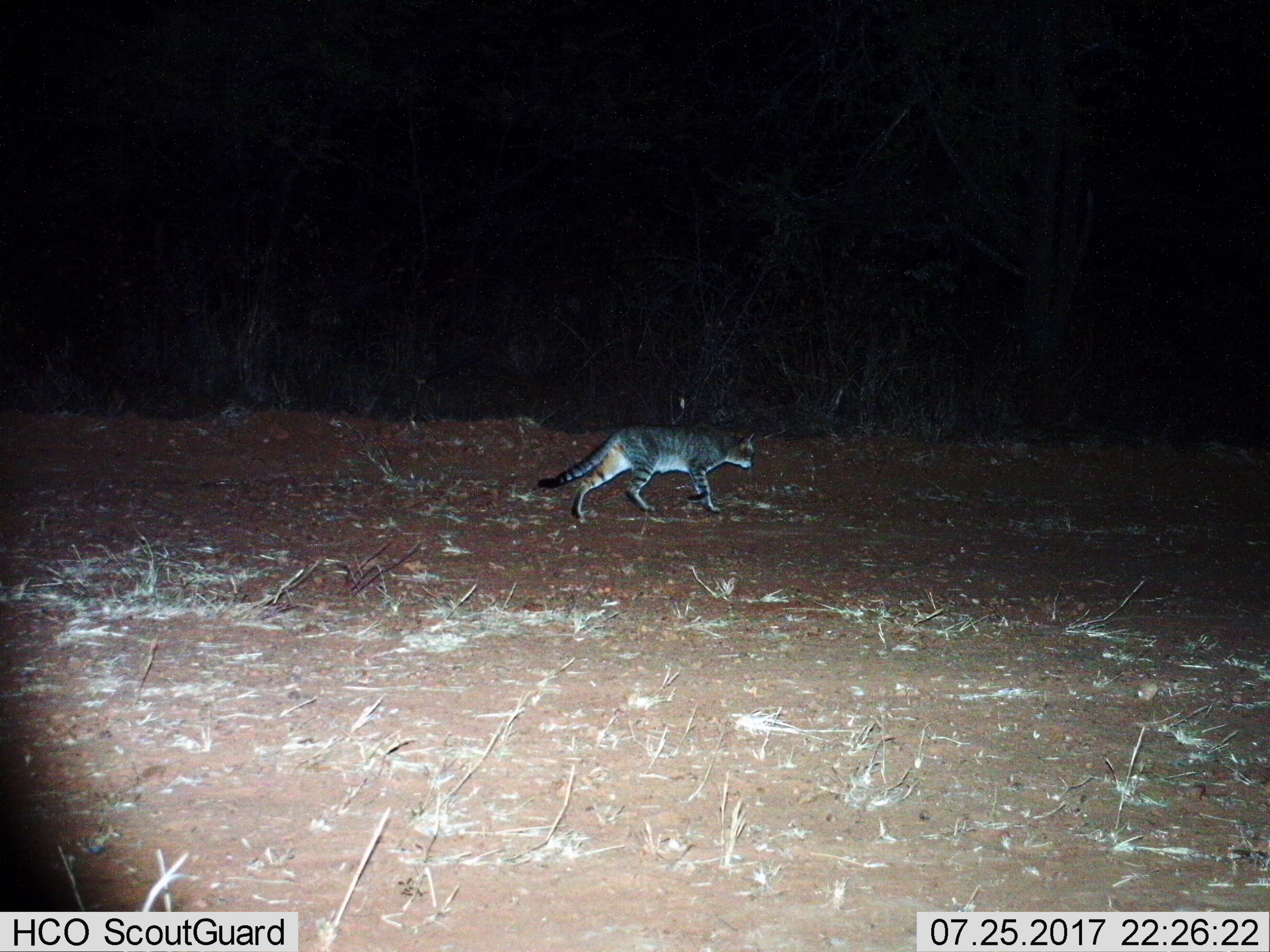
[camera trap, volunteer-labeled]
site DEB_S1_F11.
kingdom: Animalia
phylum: Chordata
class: Mammalia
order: Carnivora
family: Felidae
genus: Felis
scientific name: Felis lybica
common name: african wild cat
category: africanwildcat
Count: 1.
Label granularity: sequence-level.